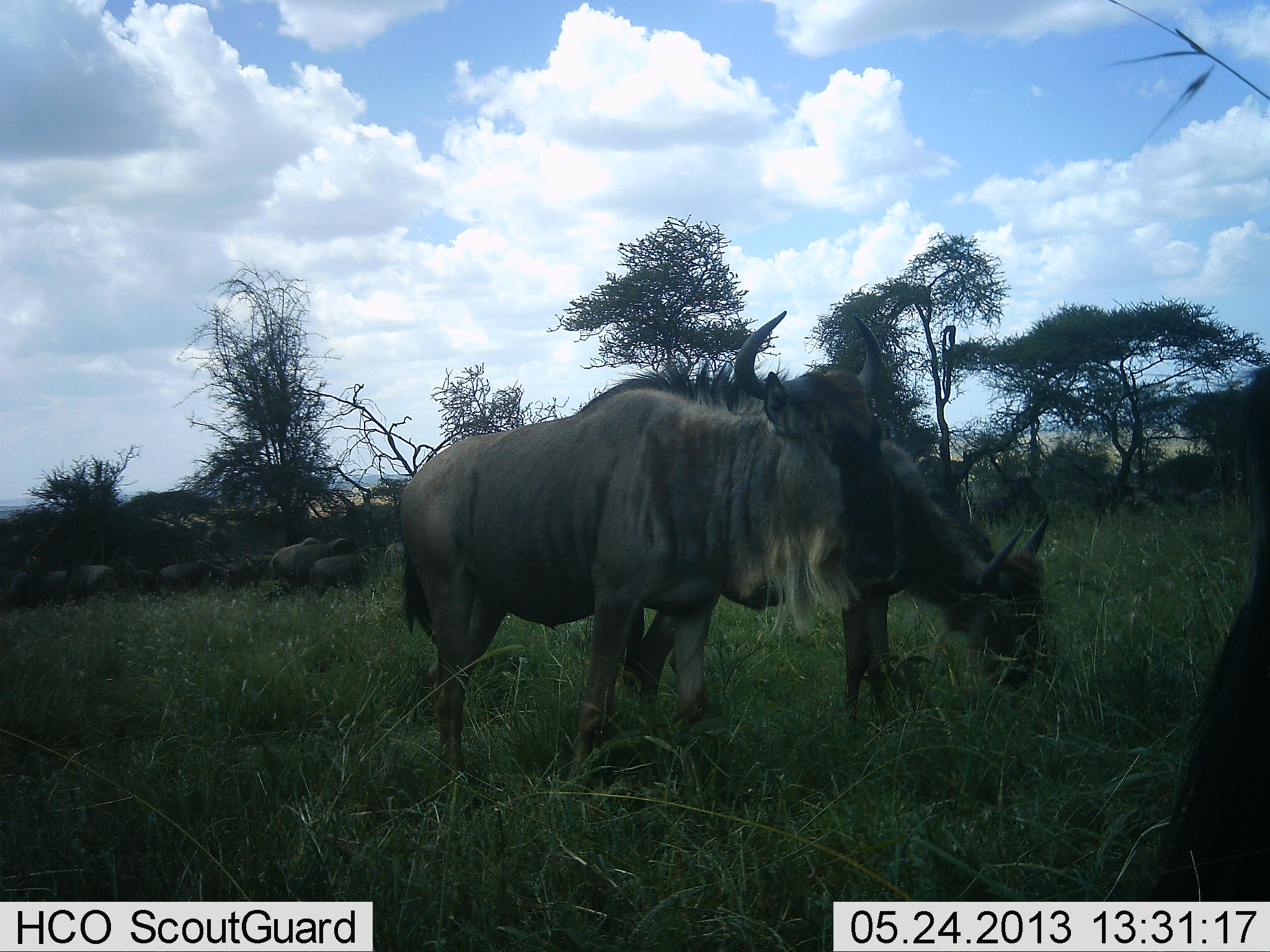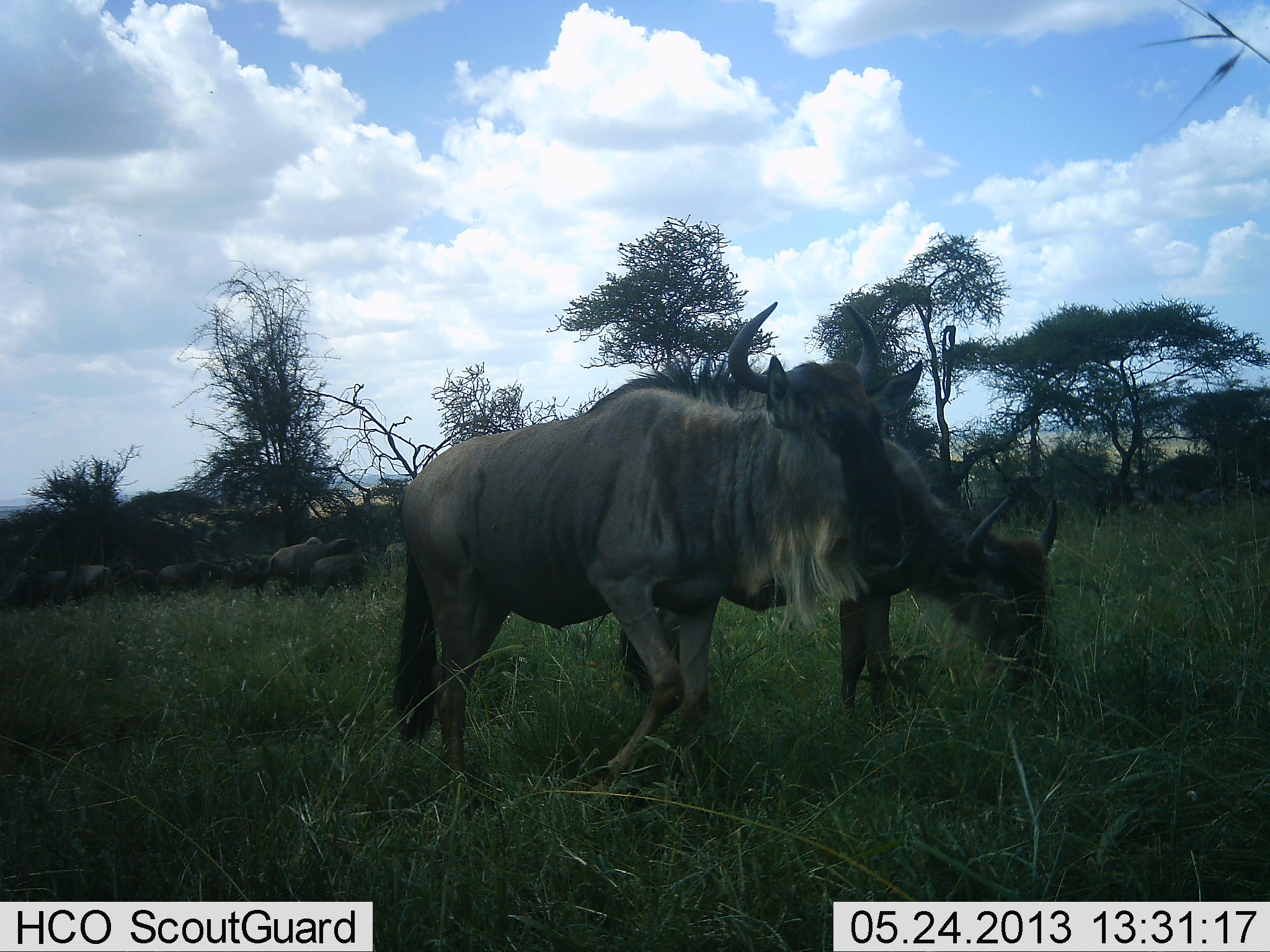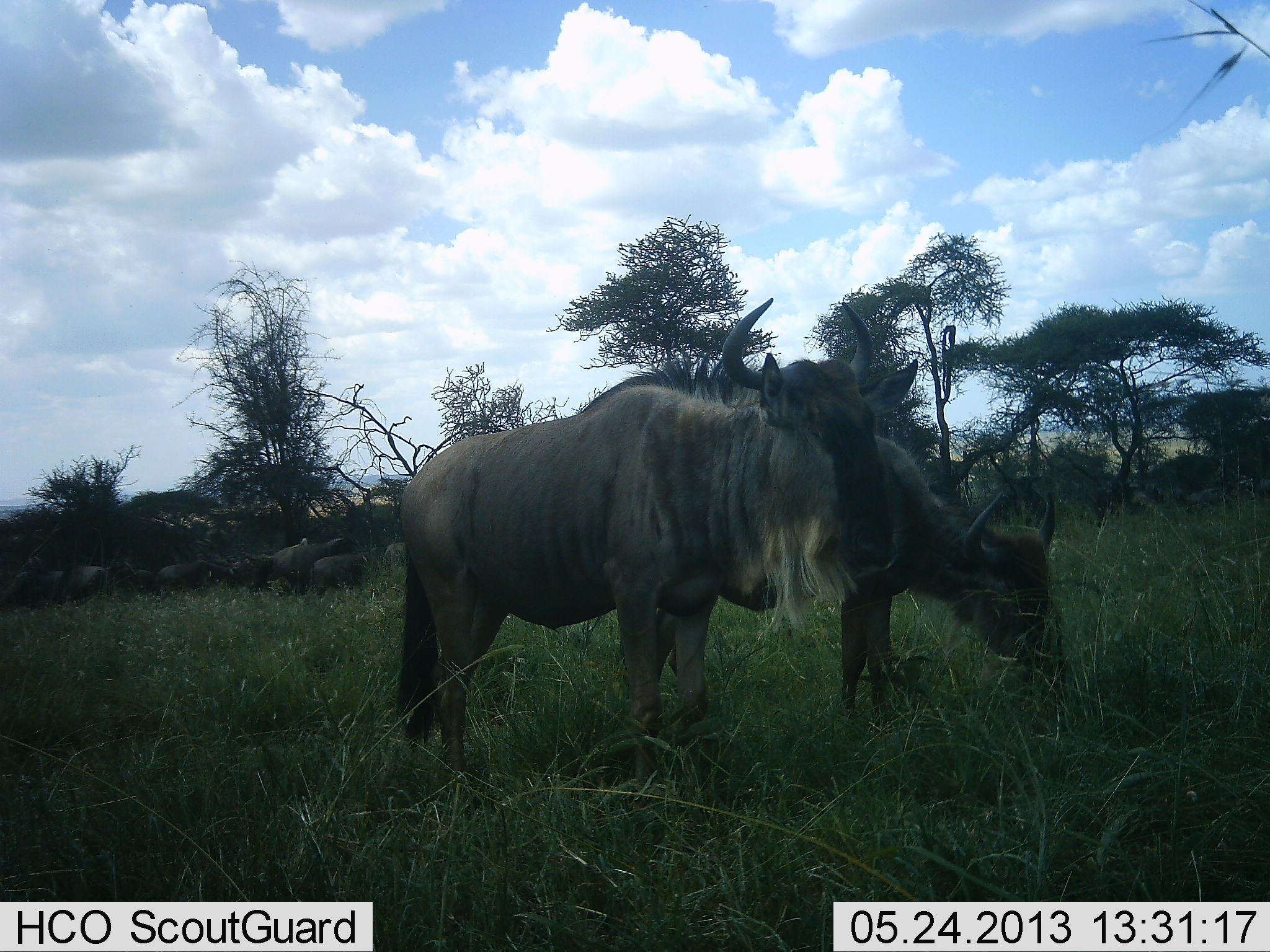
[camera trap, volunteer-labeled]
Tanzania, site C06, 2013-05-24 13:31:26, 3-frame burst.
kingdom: Animalia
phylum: Chordata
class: Mammalia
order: Artiodactyla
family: Bovidae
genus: Connochaetes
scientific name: Connochaetes taurinus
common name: blue wildebeest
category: wildebeest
Wildebeest (blue wildebeest) (Connochaetes taurinus), count 8. Behavior (volunteer vote fractions): standing 69%, resting 7%, moving 14%, interacting 14%. Young present (vote fraction): 7%. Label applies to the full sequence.